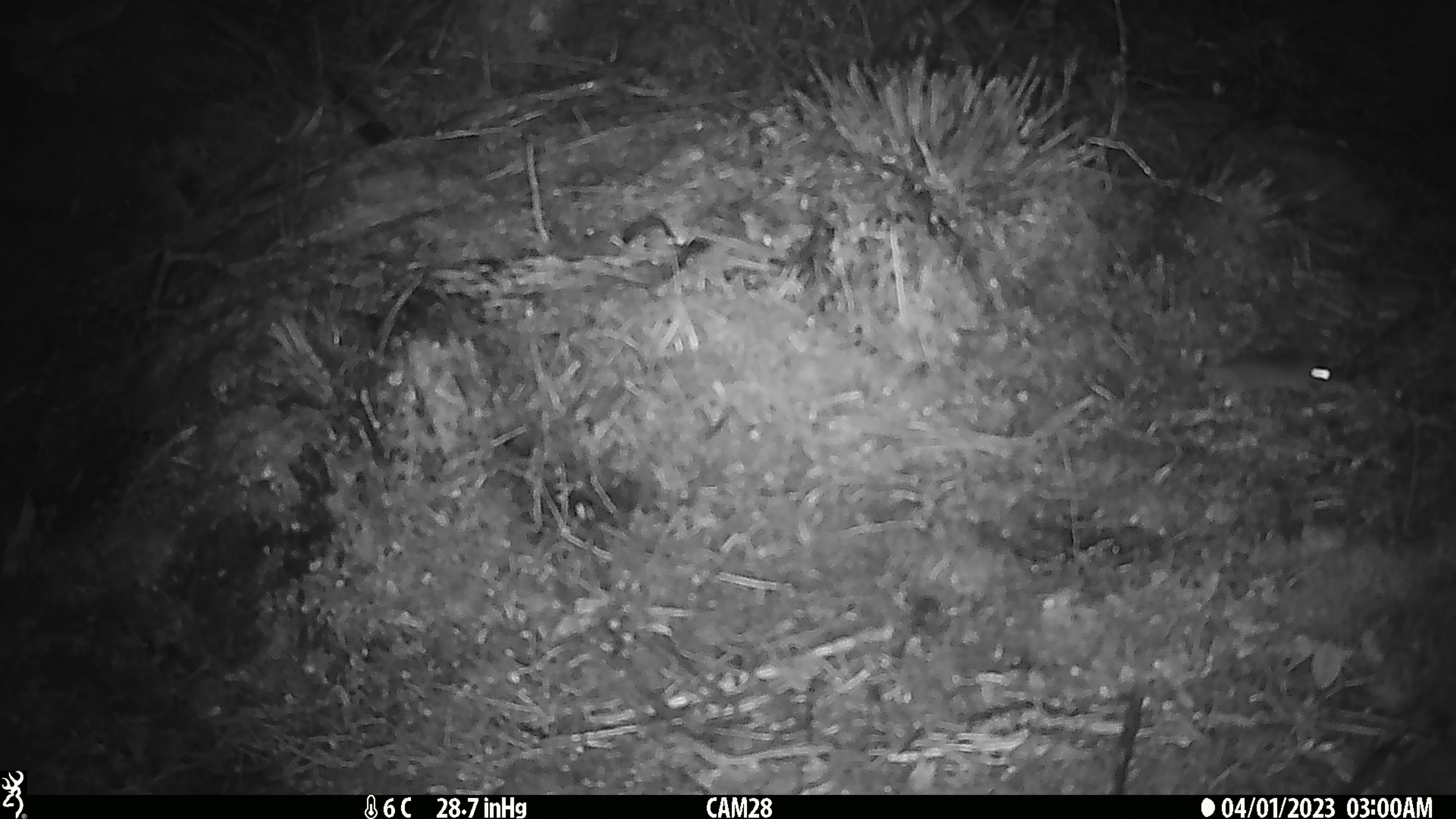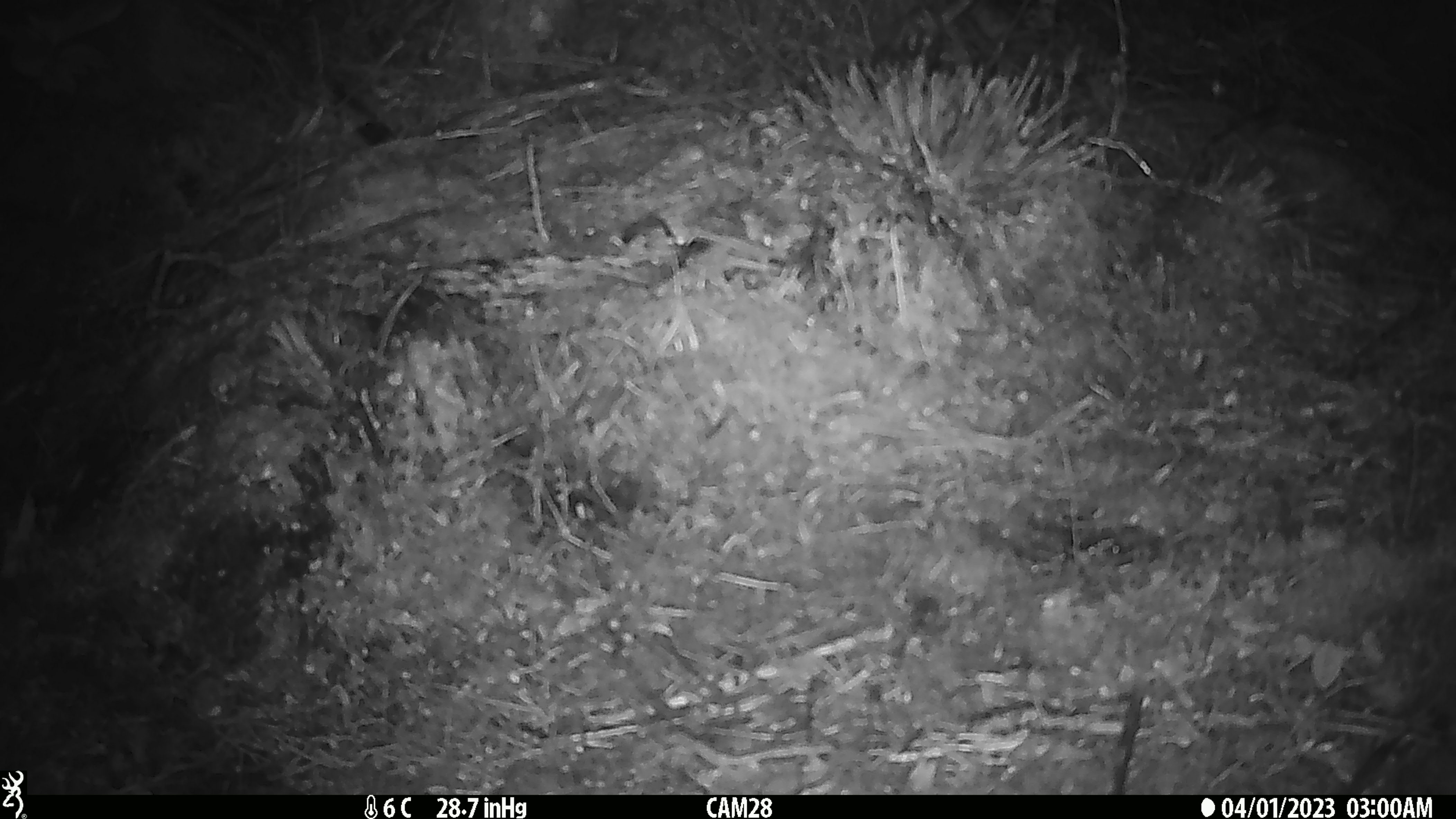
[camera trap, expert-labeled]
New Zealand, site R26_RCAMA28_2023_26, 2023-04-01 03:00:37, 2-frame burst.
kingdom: Animalia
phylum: Chordata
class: Mammalia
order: Rodentia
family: Muridae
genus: Mus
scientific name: Mus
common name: mouse